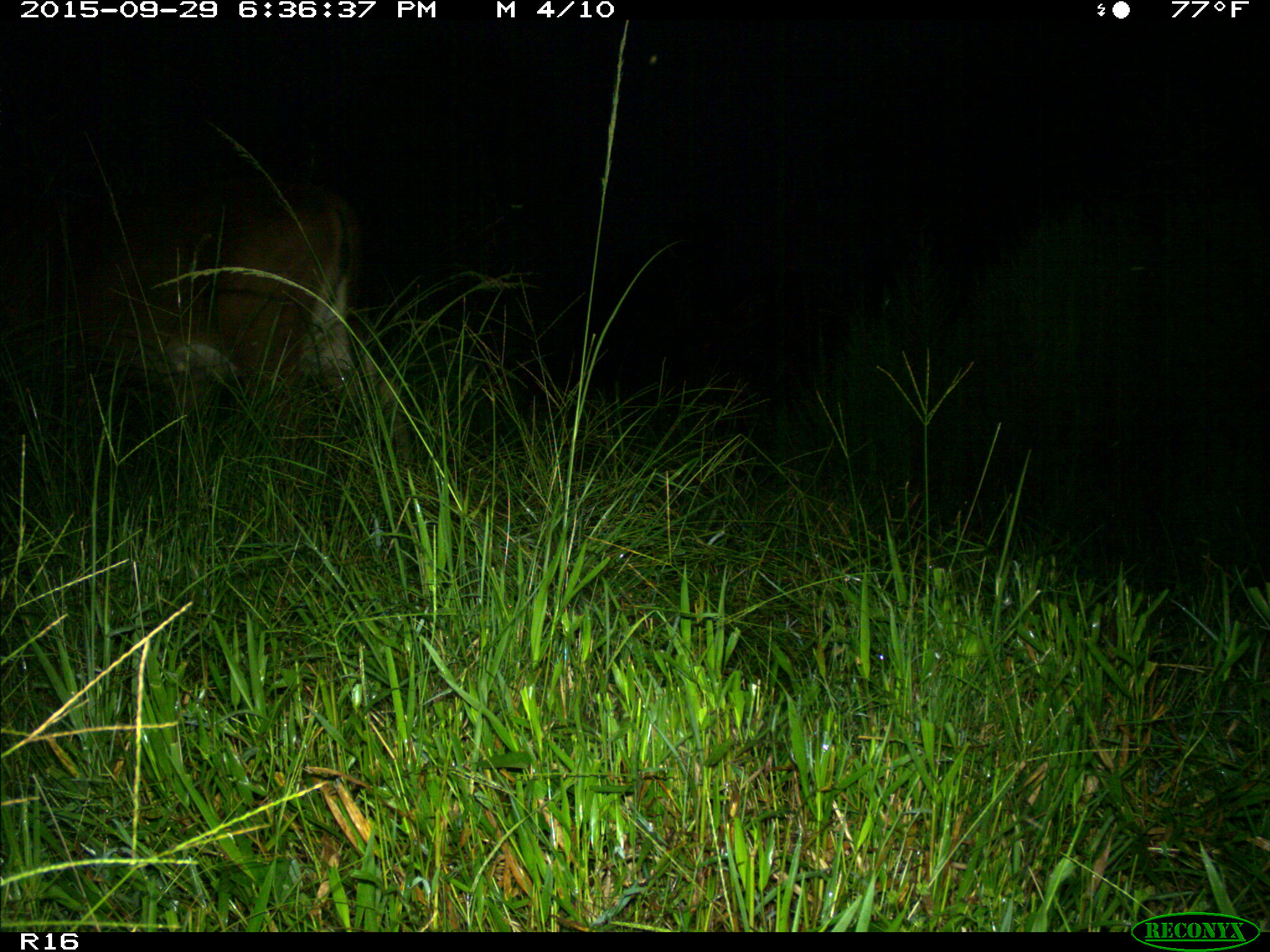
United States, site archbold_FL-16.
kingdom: Animalia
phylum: Chordata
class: Mammalia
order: Artiodactyla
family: Bovidae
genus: Bos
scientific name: Bos taurus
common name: domestic cow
Bos taurus (domestic cow).